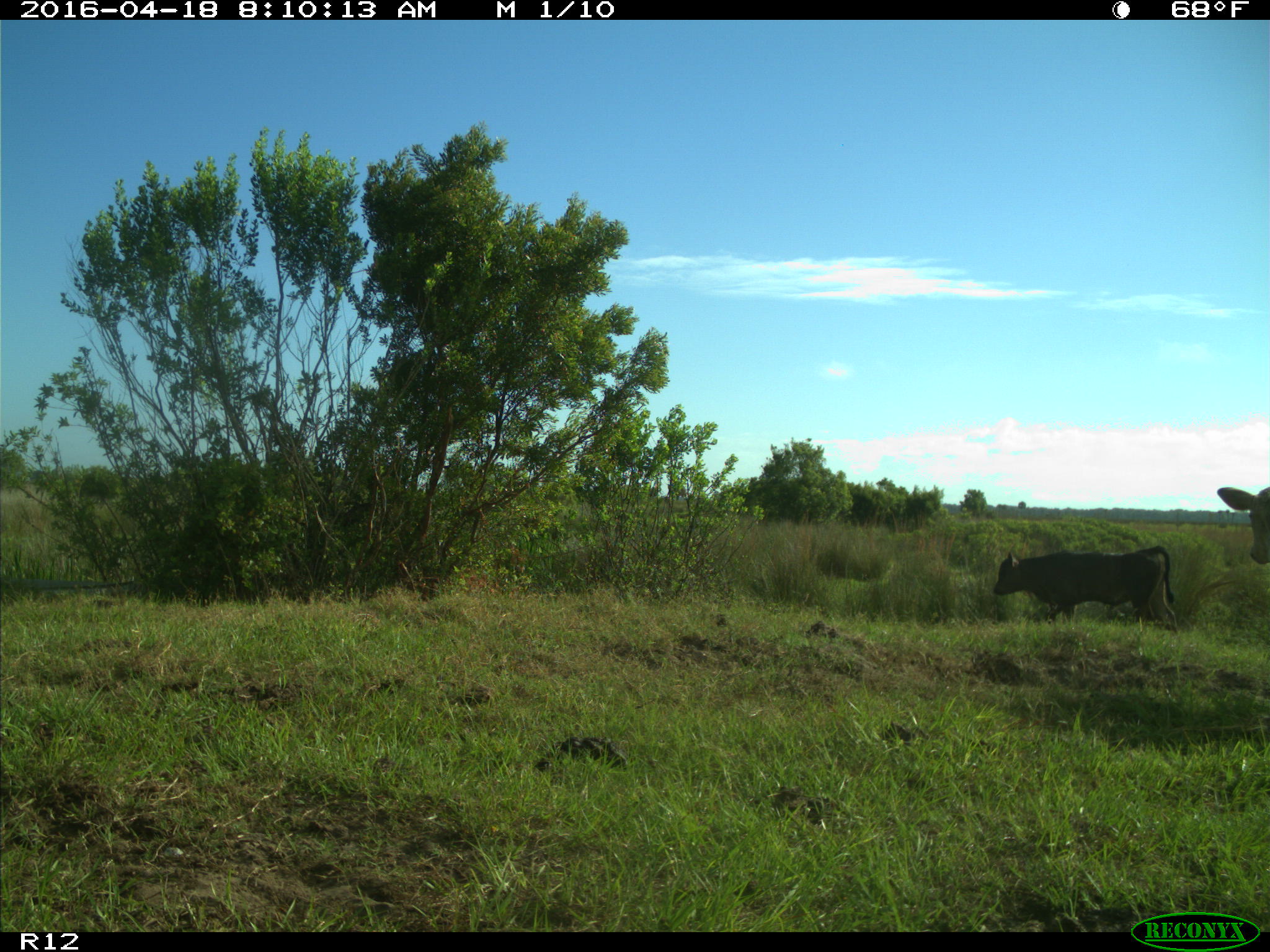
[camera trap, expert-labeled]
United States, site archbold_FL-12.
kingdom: Animalia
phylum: Chordata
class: Mammalia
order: Artiodactyla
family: Bovidae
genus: Bos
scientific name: Bos taurus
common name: domestic cow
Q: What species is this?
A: Bos taurus (domestic cow).